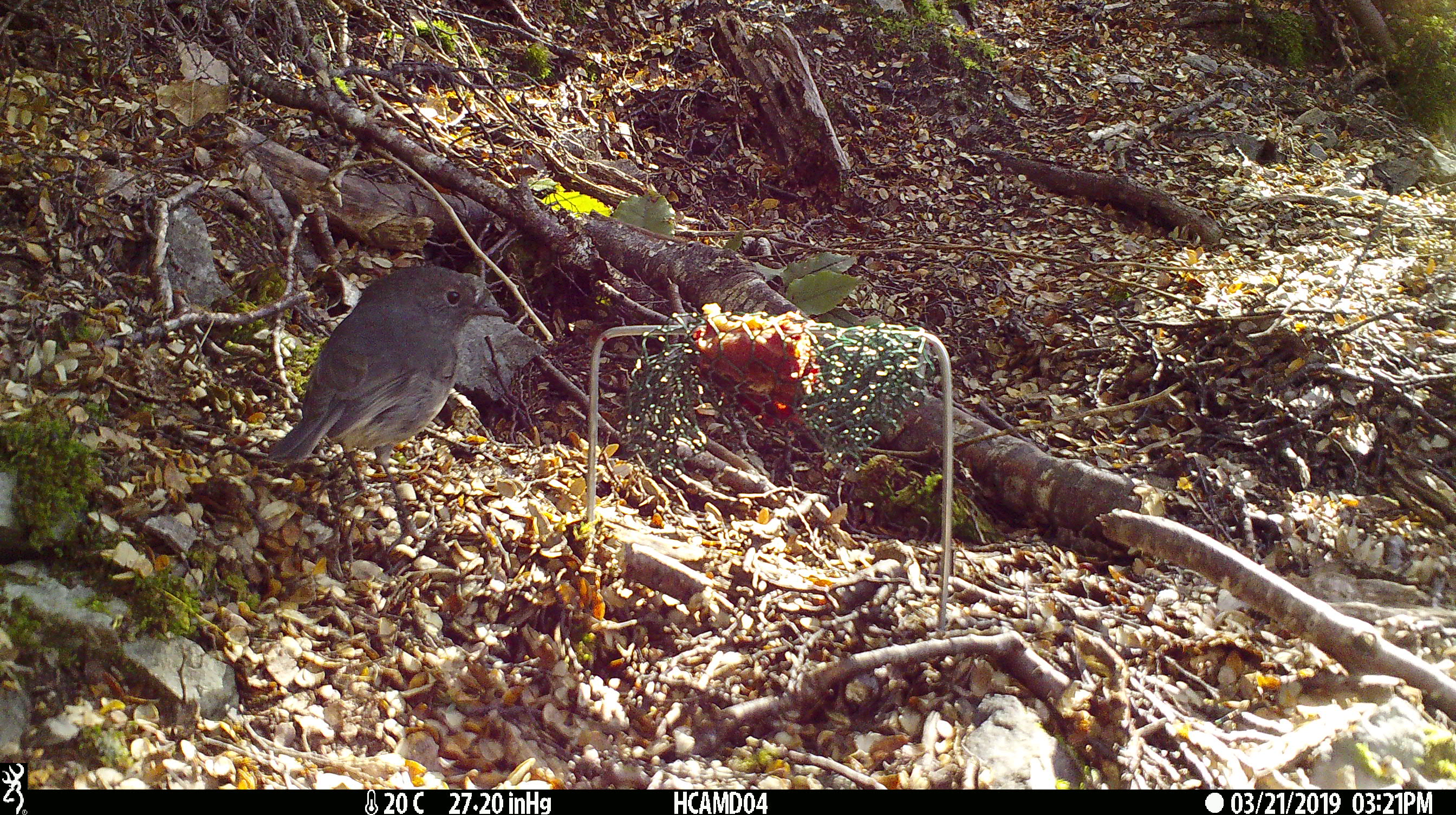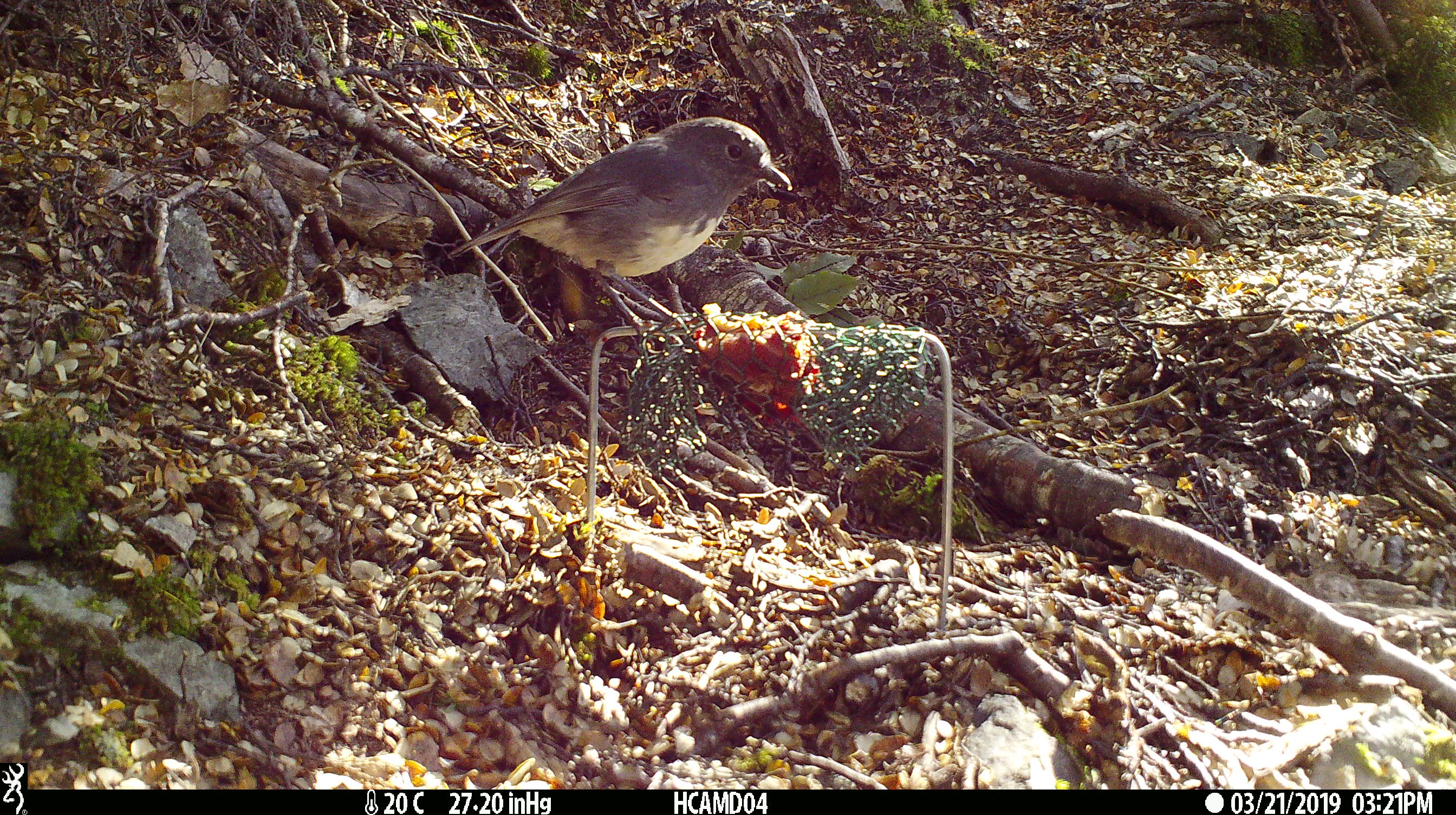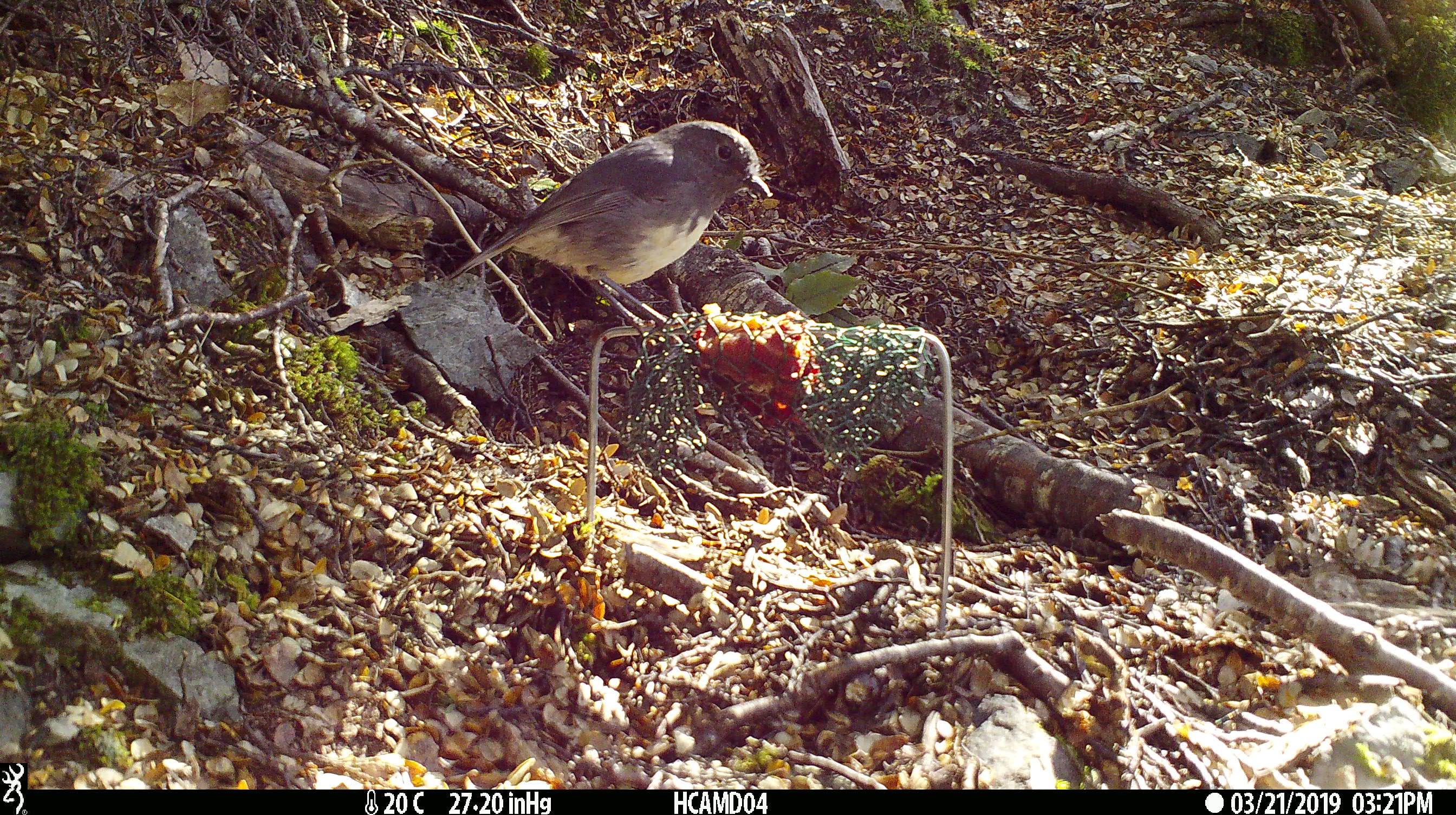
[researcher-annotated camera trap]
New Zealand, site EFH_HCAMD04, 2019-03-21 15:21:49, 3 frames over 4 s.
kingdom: Animalia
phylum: Chordata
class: Aves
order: Passeriformes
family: Petroicidae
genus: Petroica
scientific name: Petroica australis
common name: new zealand robin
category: robin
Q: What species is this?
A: Robin (new zealand robin) (Petroica australis).